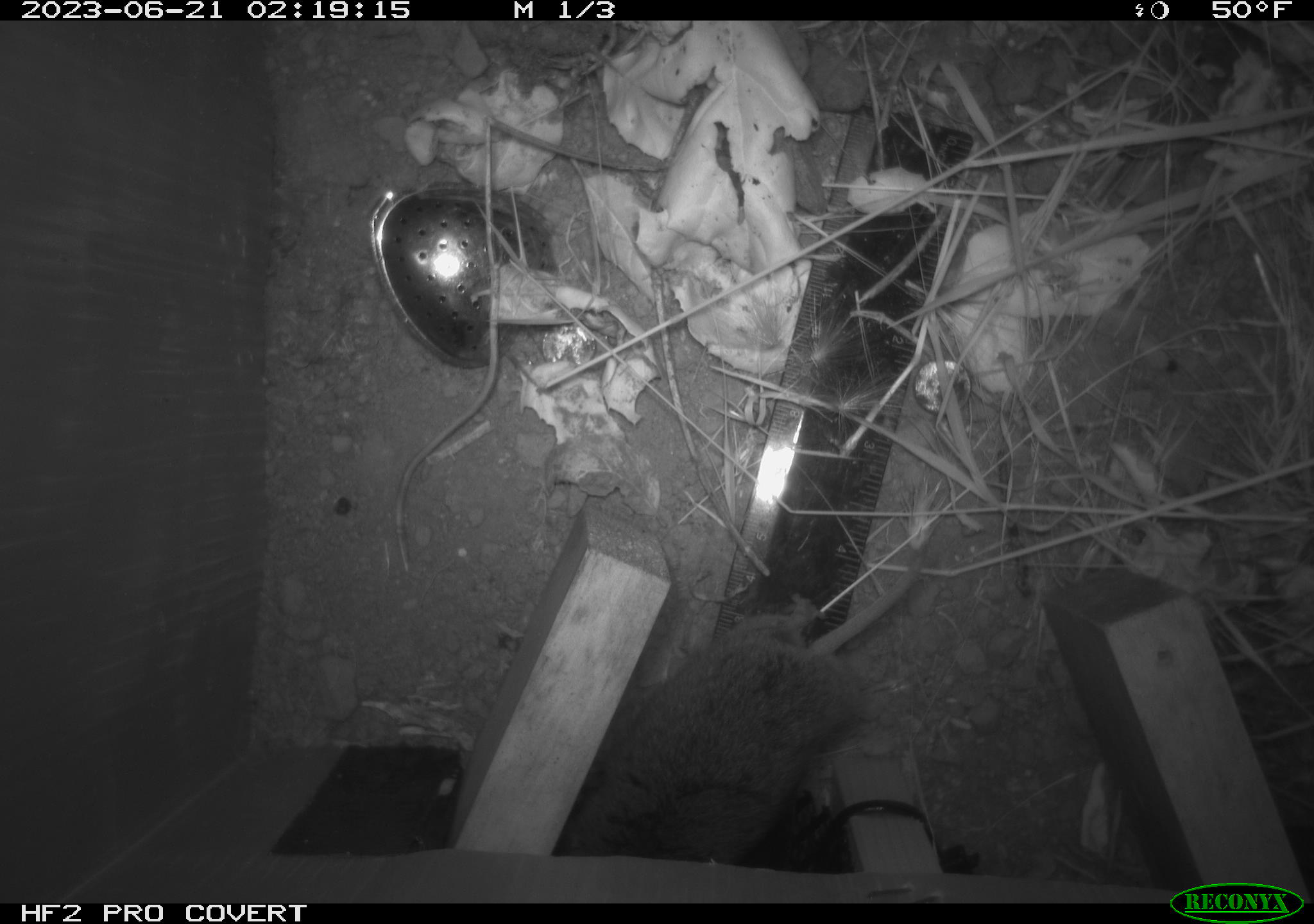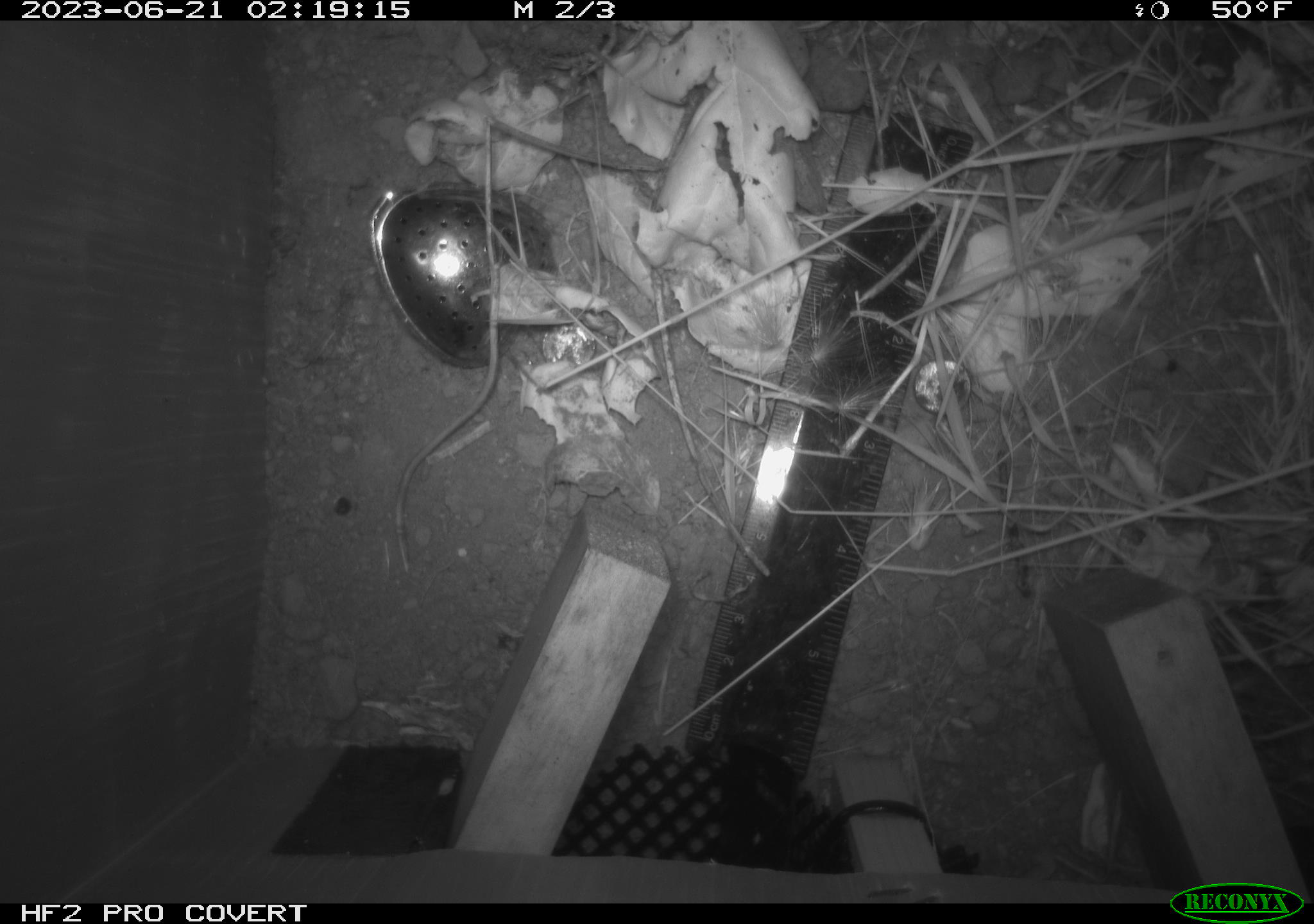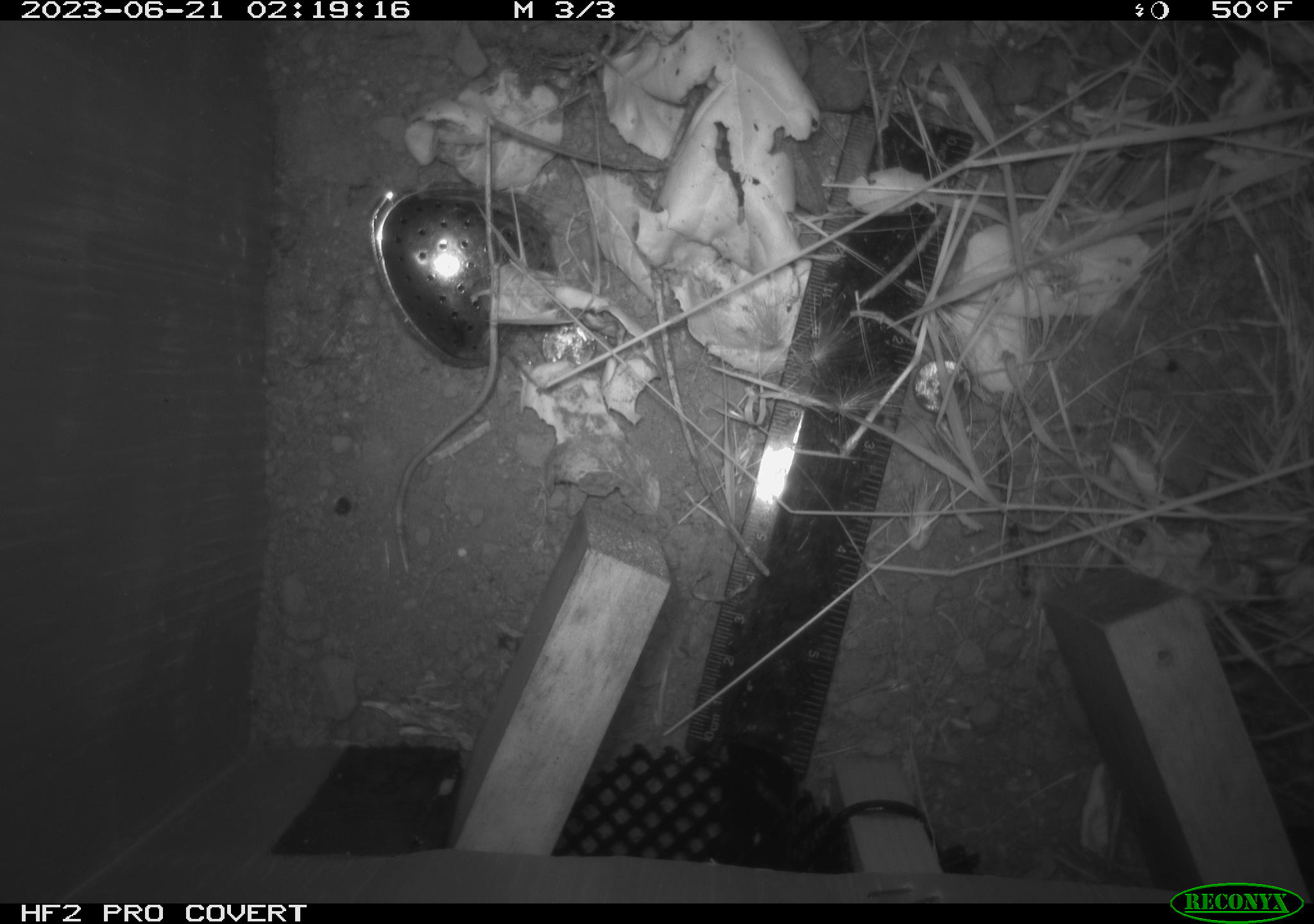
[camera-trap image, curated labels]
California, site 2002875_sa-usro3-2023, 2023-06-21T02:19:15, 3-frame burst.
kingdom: Animalia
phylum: Chordata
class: Mammalia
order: Rodentia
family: Cricetidae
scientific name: Arvicolinae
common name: voles, lemmings, and muskrats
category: arvicolinae subfamily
Arvicolinae subfamily (voles, lemmings, and muskrats) (Arvicolinae).